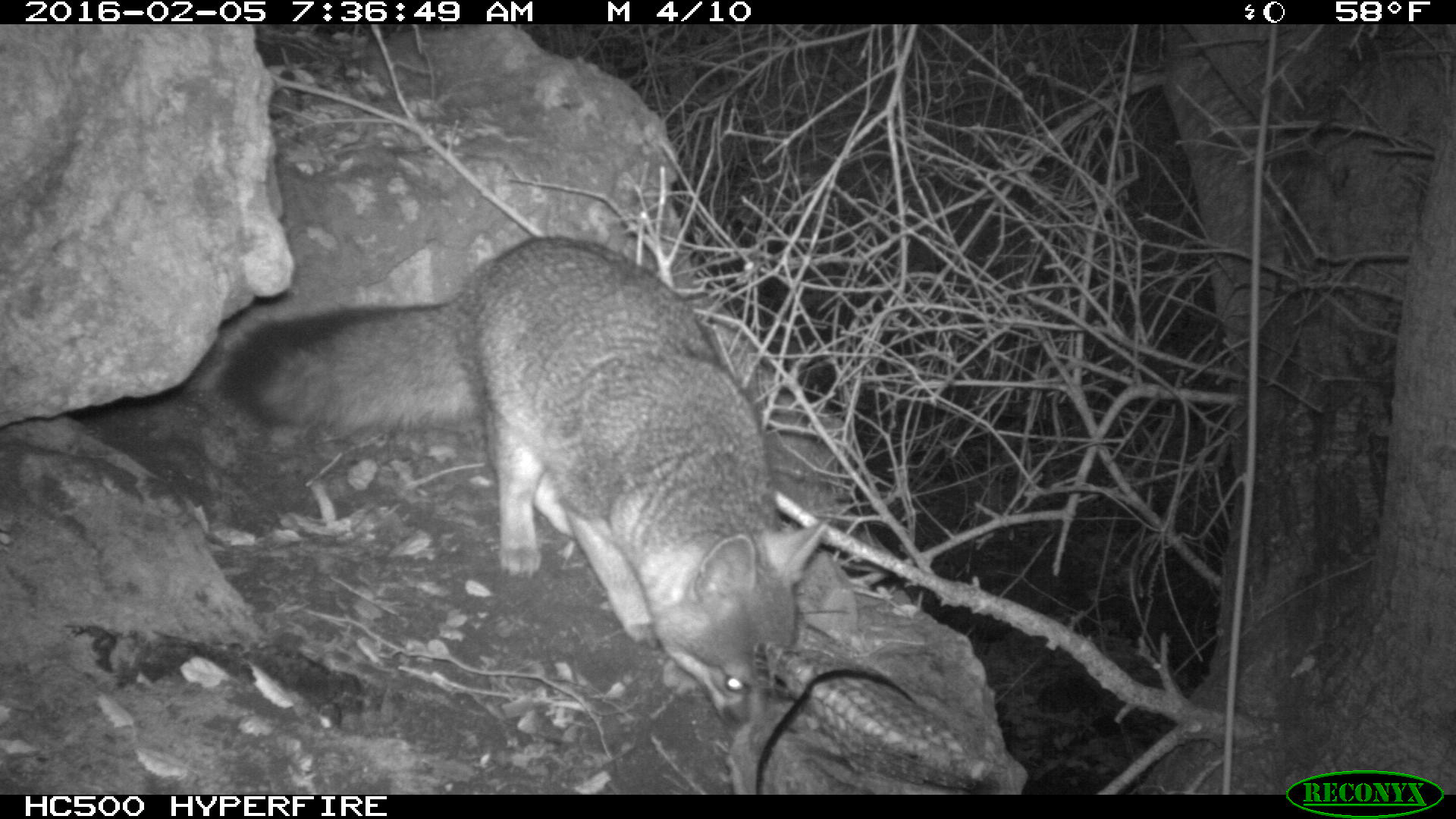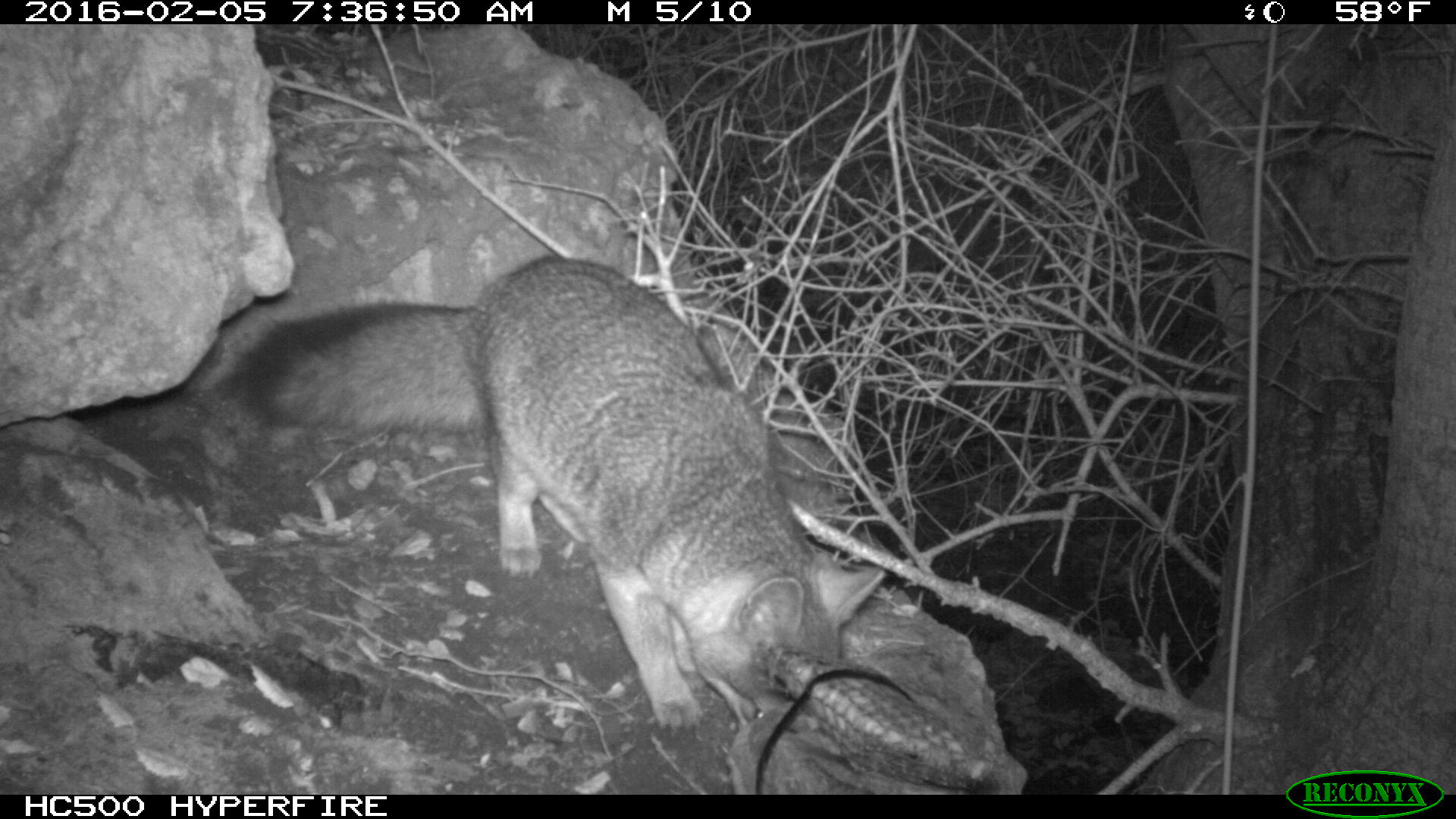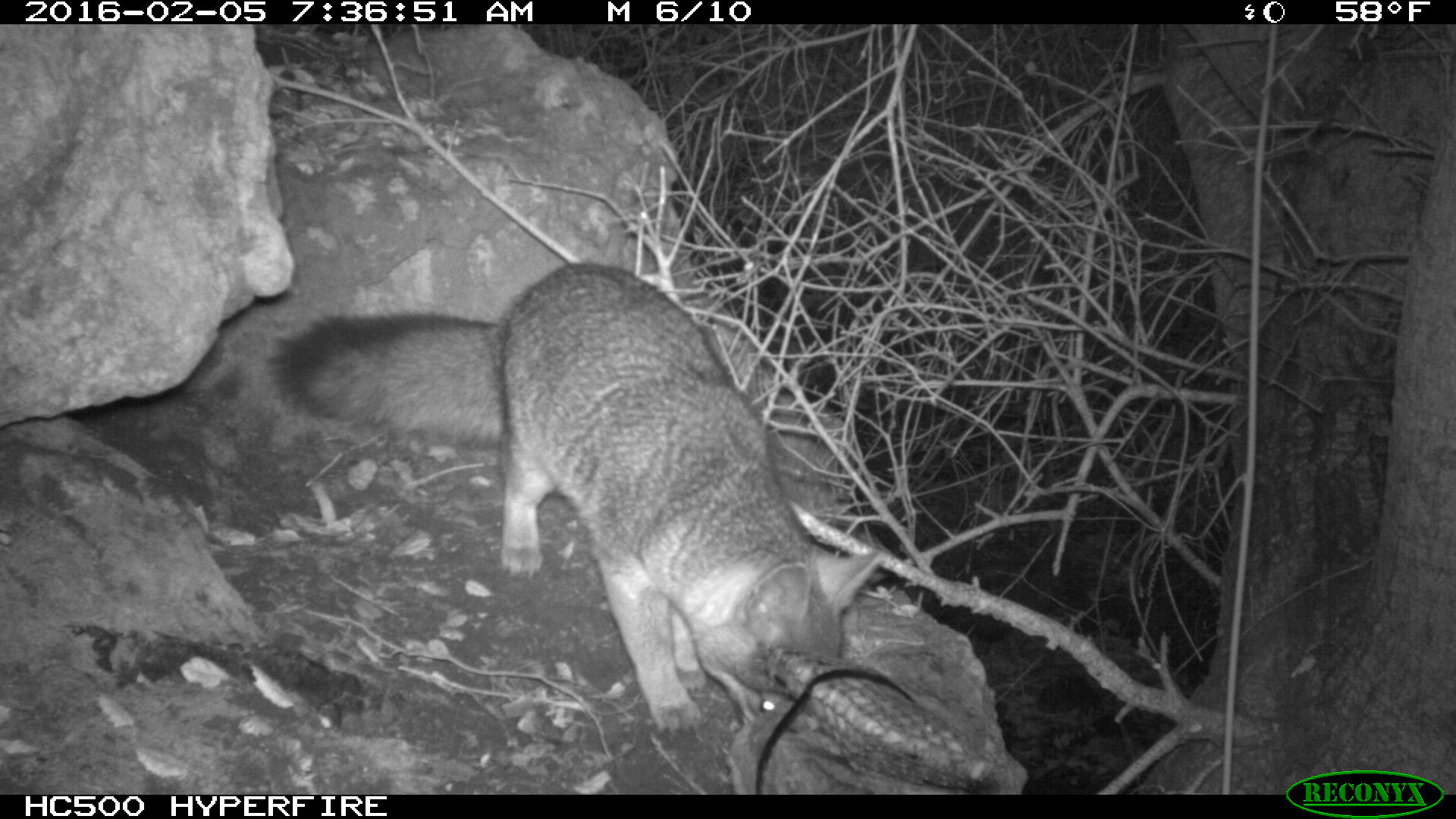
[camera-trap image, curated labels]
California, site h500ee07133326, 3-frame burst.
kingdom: Animalia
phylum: Chordata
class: Mammalia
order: Carnivora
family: Canidae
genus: Urocyon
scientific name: Urocyon littoralis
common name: island fox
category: fox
Fox (island fox) (Urocyon littoralis).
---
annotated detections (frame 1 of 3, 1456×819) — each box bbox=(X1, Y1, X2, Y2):
fox: bbox=(218, 235, 827, 733)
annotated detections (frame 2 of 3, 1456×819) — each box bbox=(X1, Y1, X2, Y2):
fox: bbox=(219, 253, 886, 743)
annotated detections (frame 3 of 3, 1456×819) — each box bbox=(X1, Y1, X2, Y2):
fox: bbox=(265, 261, 877, 733)